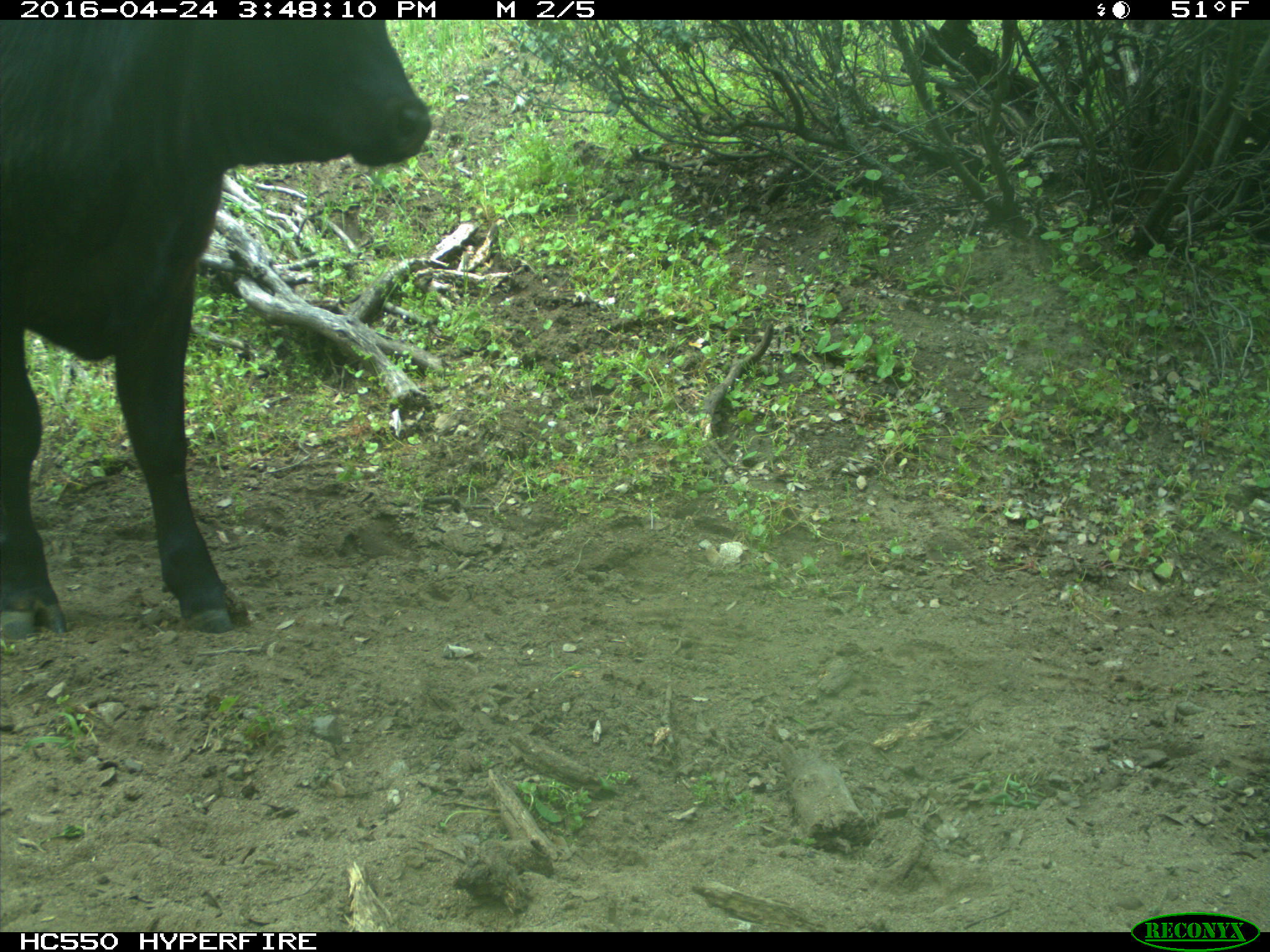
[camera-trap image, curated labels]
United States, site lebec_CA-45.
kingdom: Animalia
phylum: Chordata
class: Mammalia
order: Artiodactyla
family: Bovidae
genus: Bos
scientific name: Bos taurus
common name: domestic cow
Bos taurus (domestic cow).